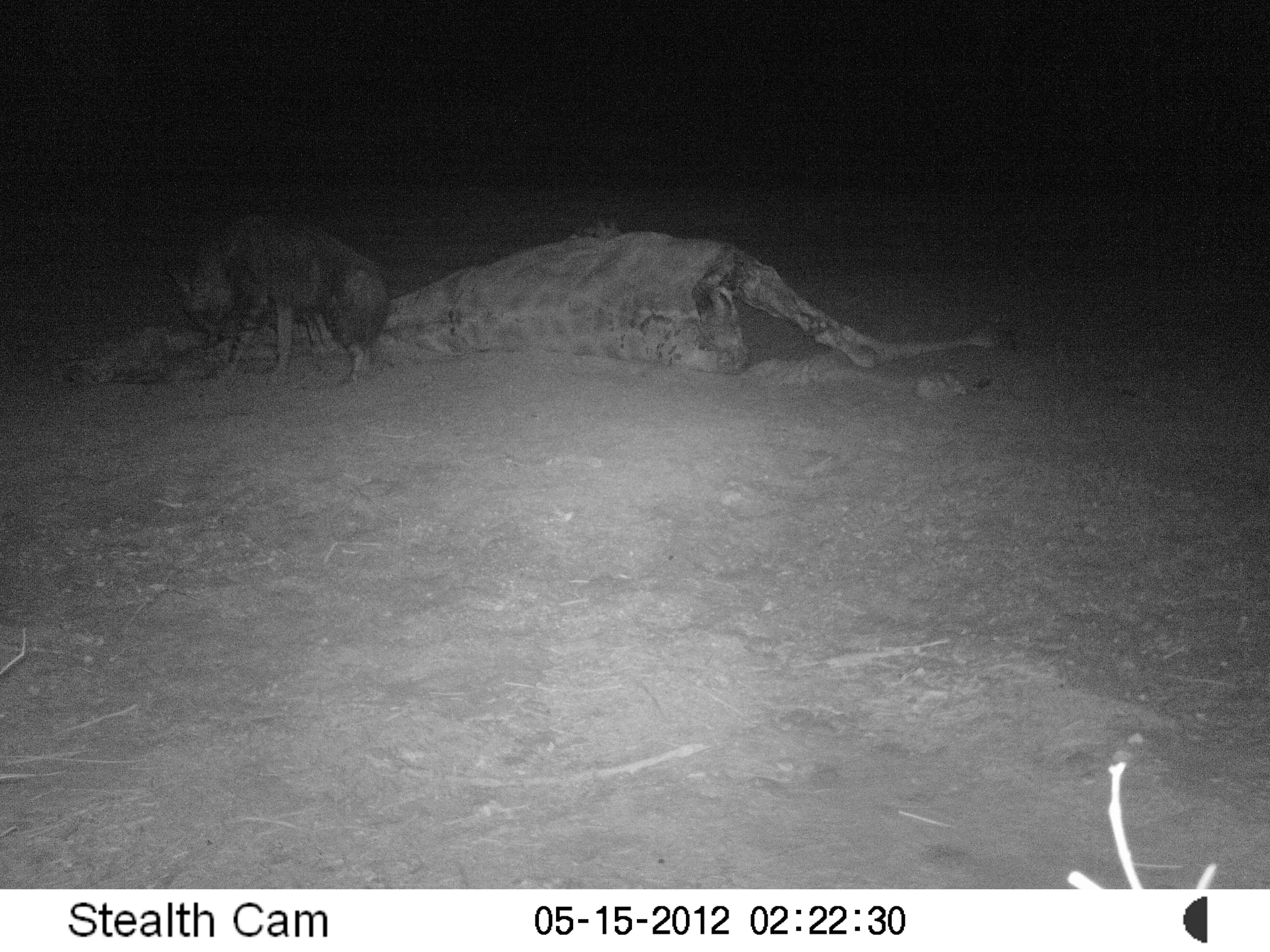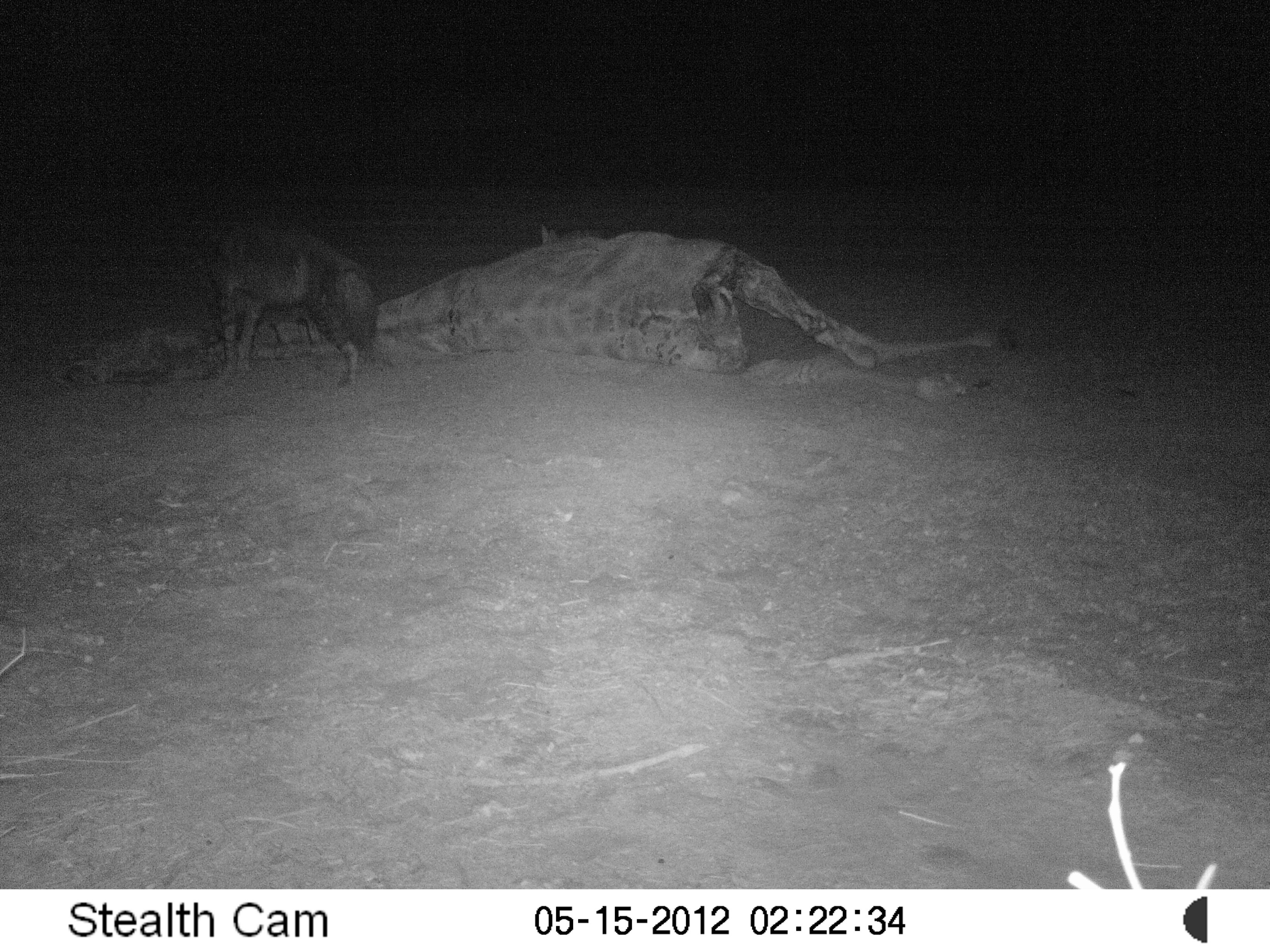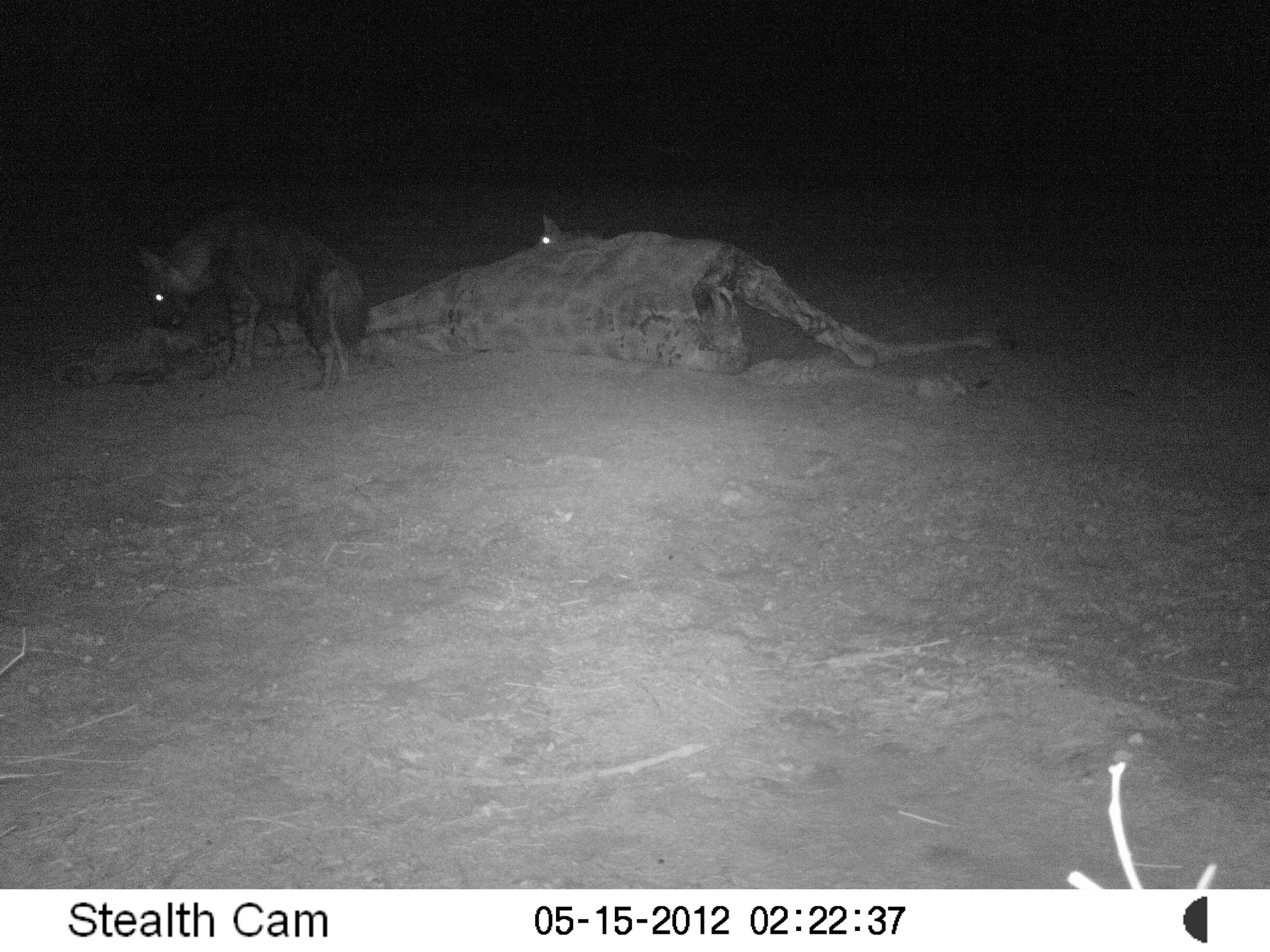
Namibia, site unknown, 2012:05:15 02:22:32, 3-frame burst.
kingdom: Animalia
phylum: Chordata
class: Mammalia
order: Carnivora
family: Hyaenidae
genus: Parahyaena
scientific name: Parahyaena brunnea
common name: brown hyena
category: hyaena brunnea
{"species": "hyaena brunnea (brown hyena) (Parahyaena brunnea)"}